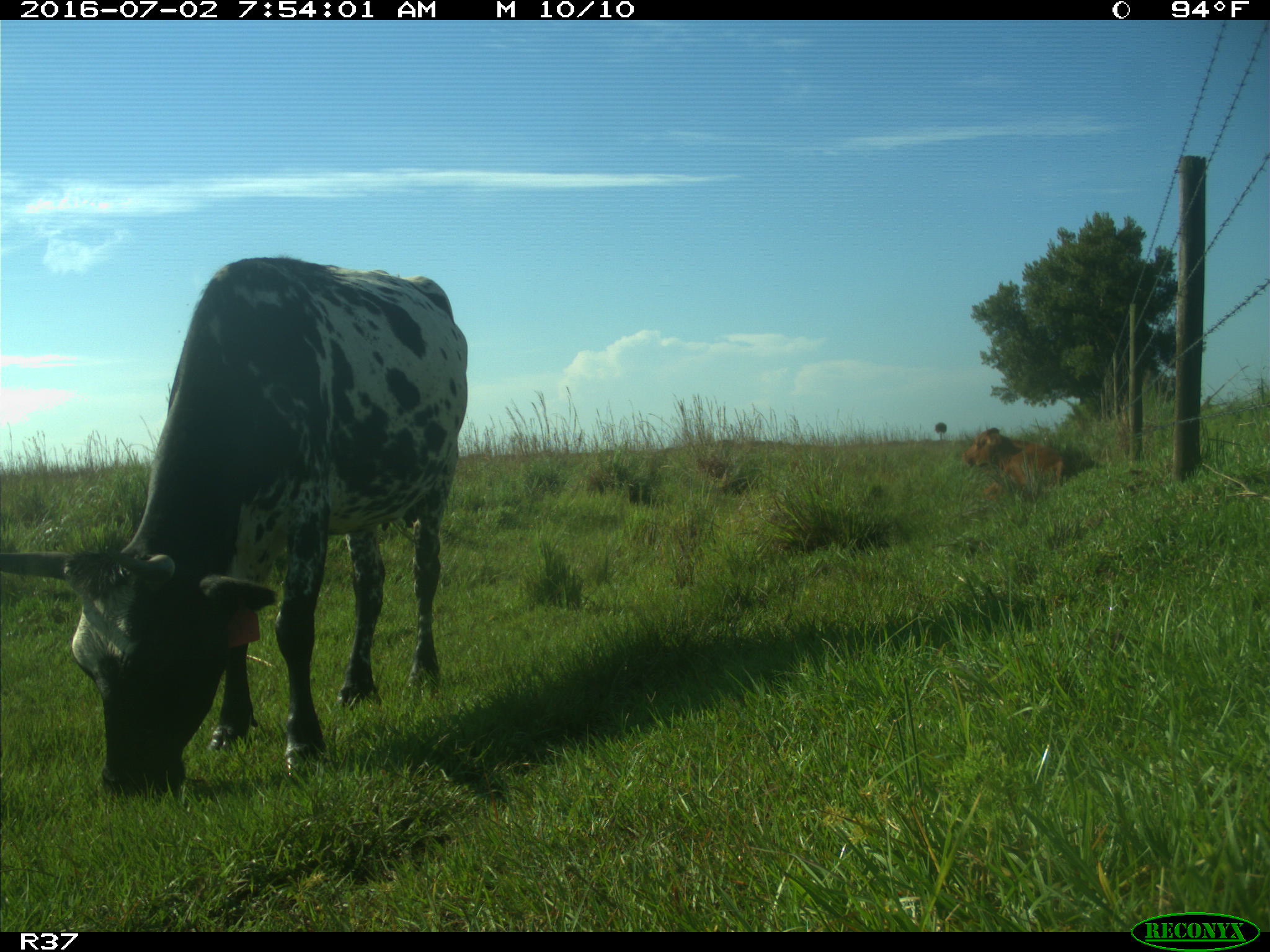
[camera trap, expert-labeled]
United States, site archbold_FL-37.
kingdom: Animalia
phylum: Chordata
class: Mammalia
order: Artiodactyla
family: Bovidae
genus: Bos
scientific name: Bos taurus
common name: domestic cow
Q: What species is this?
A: Bos taurus (domestic cow).